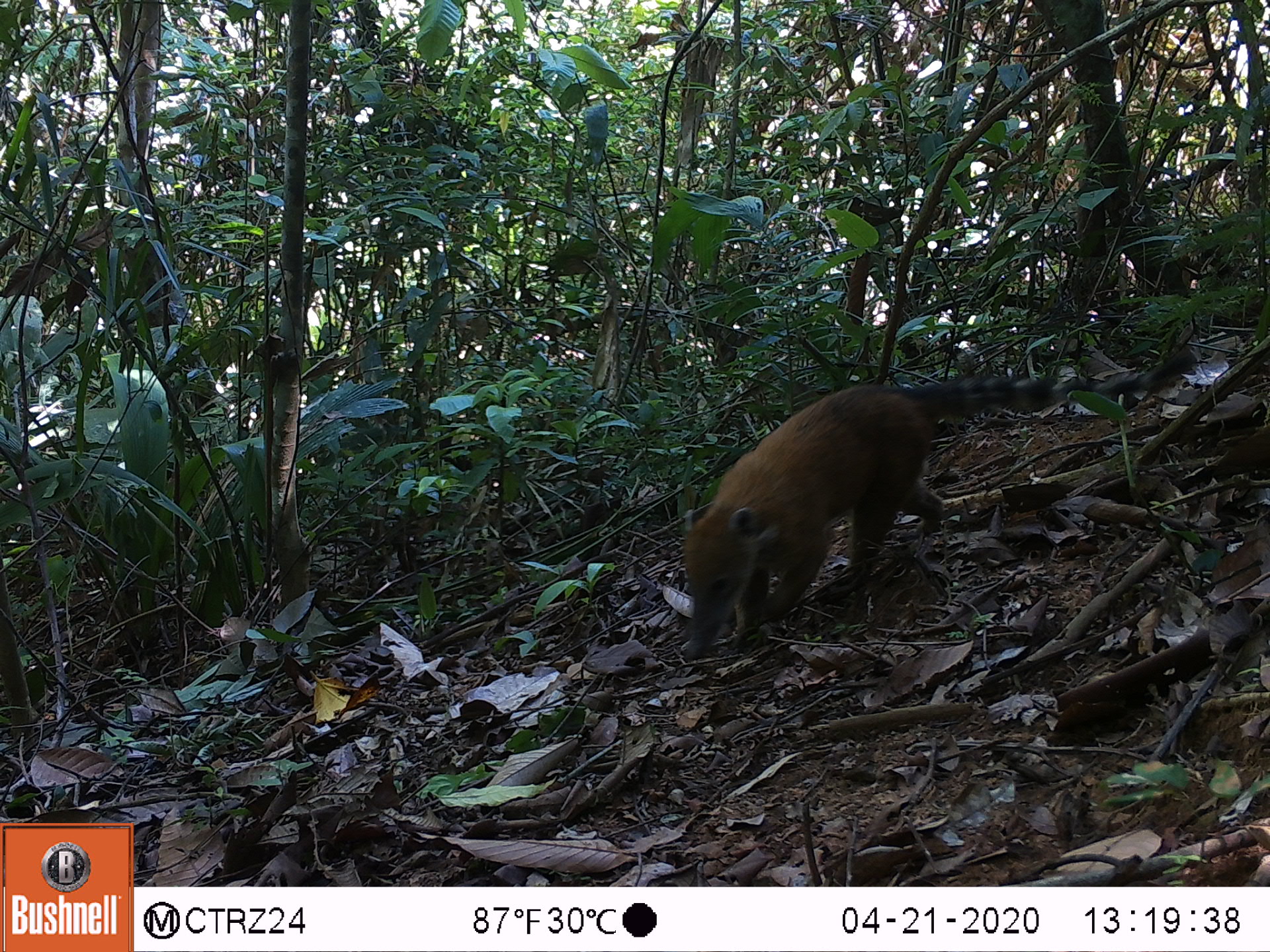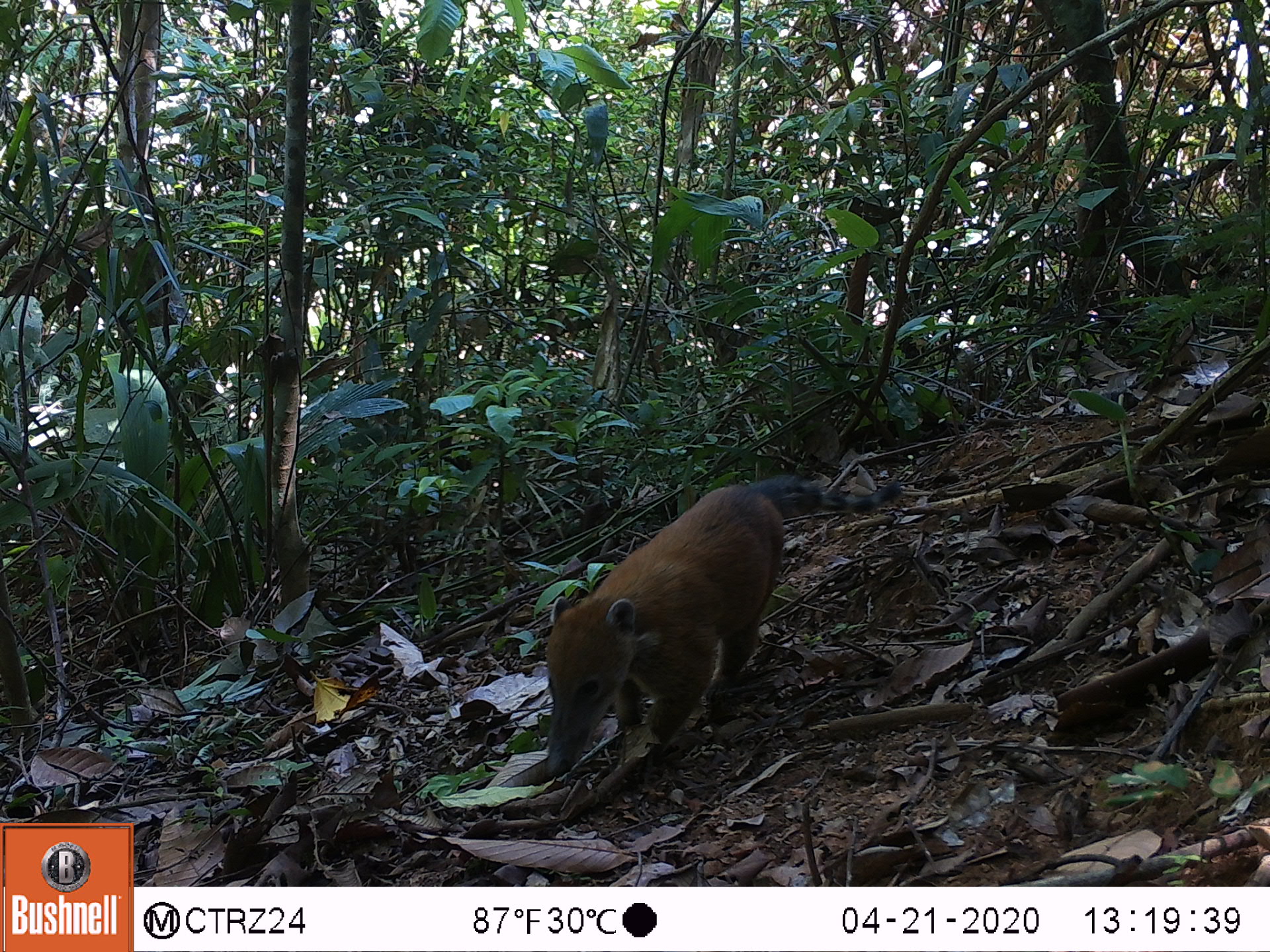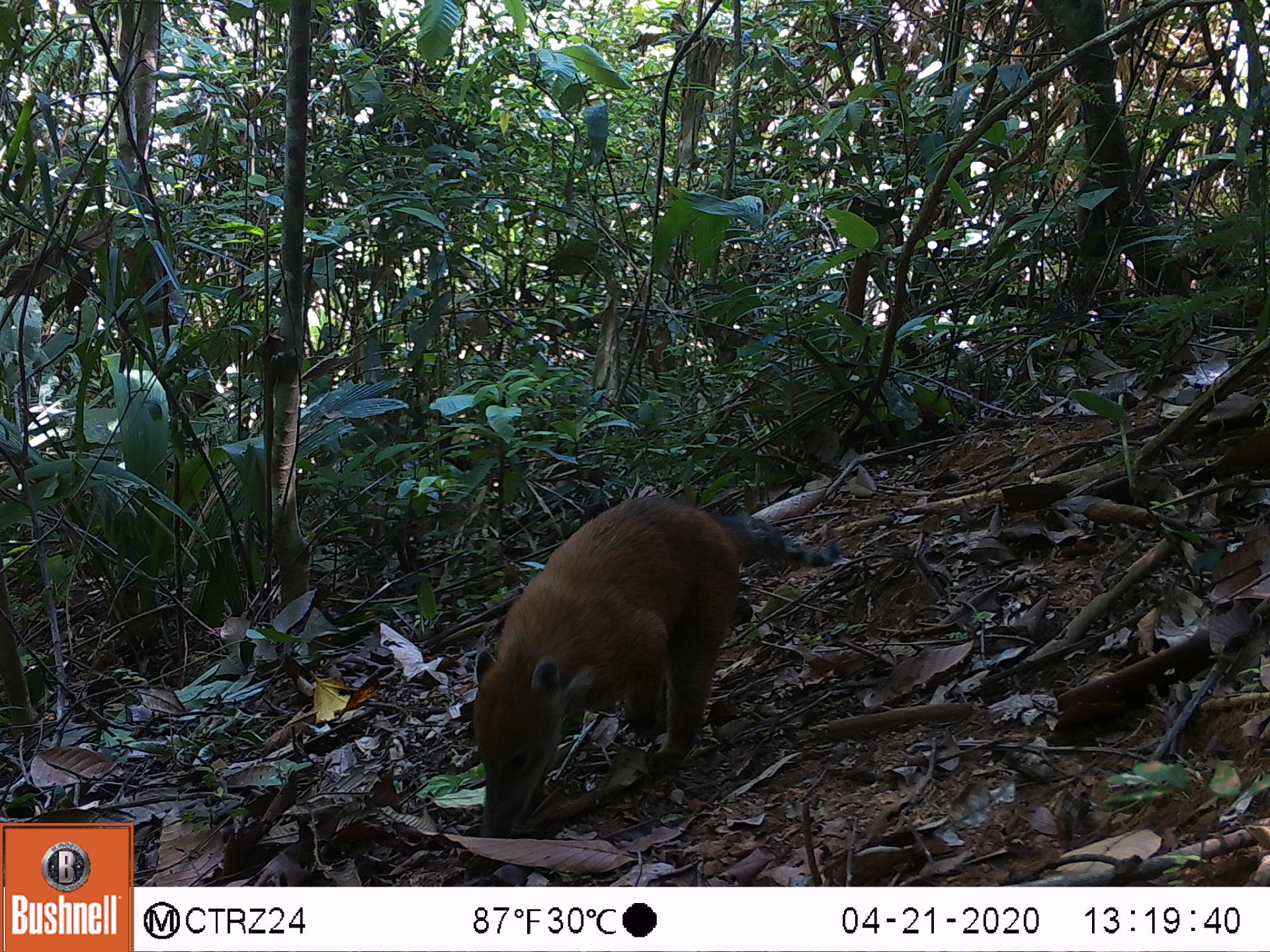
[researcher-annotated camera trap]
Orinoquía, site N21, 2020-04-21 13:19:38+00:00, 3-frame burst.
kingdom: Animalia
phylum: Chordata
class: Mammalia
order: Carnivora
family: Procyonidae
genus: Nasua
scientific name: Nasua nasua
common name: south american coati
South american coati (Nasua nasua).